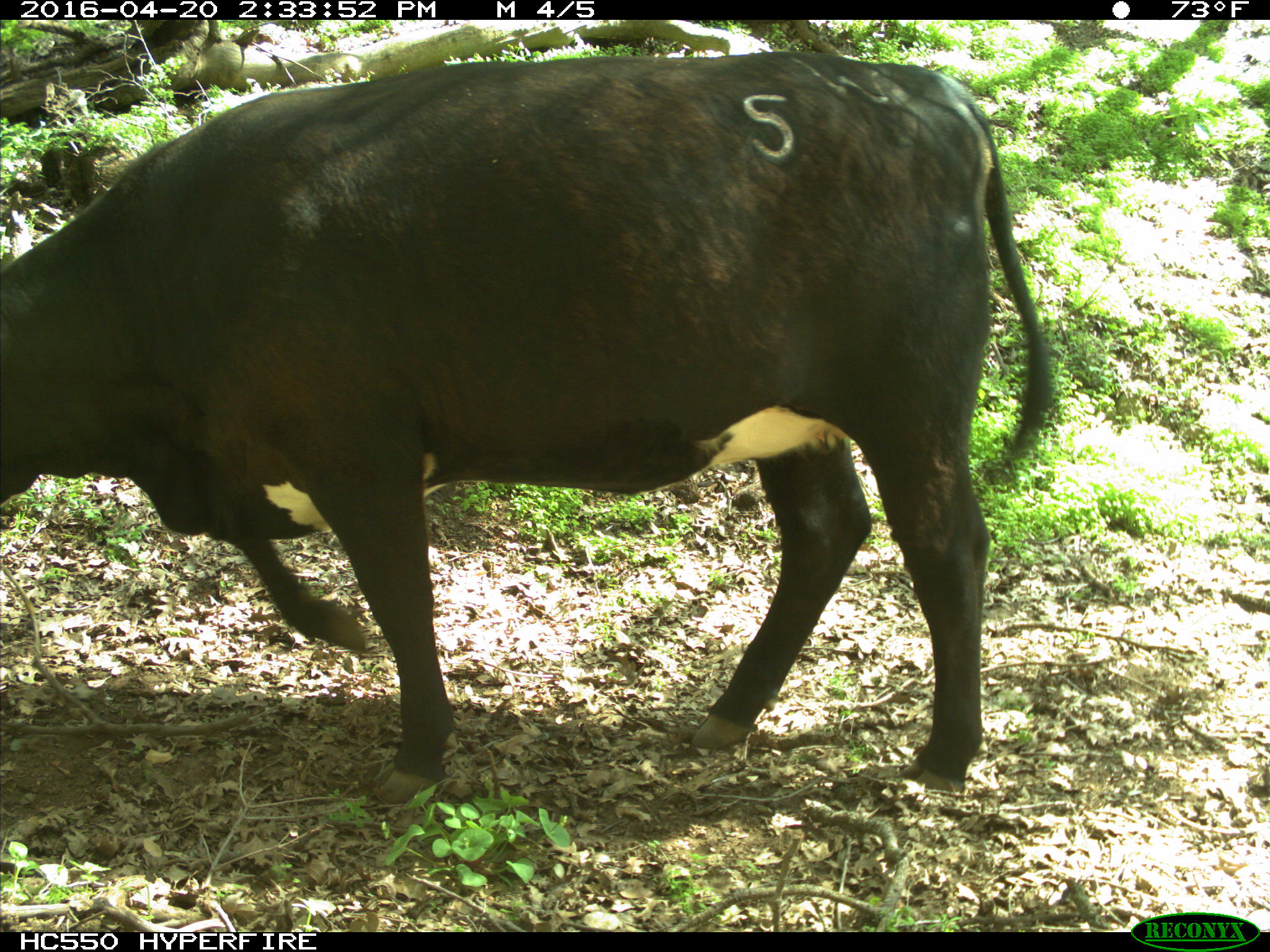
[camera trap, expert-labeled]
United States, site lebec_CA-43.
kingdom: Animalia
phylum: Chordata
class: Mammalia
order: Artiodactyla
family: Bovidae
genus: Bos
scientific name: Bos taurus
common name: domestic cow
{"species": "Bos taurus (domestic cow)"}